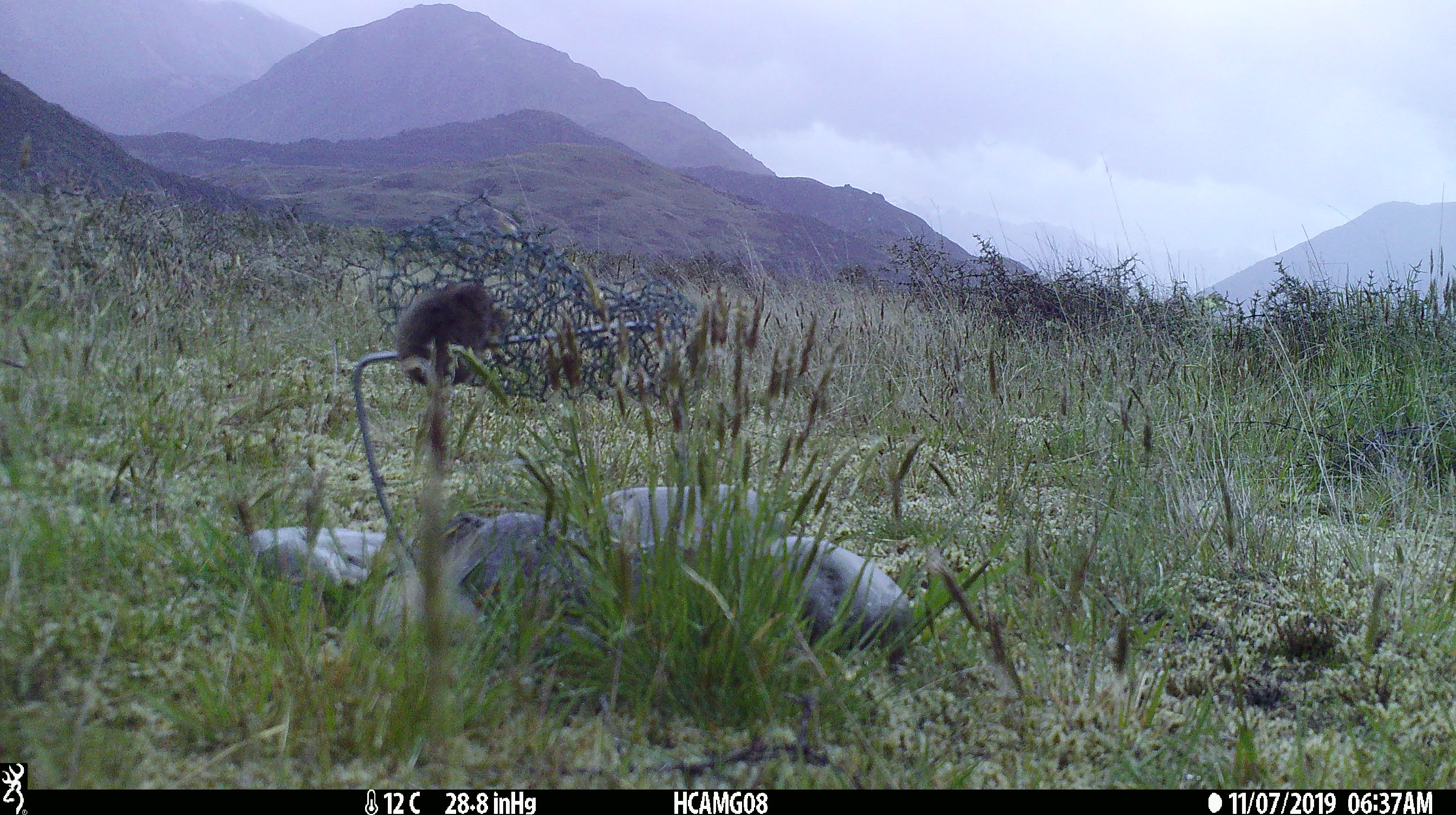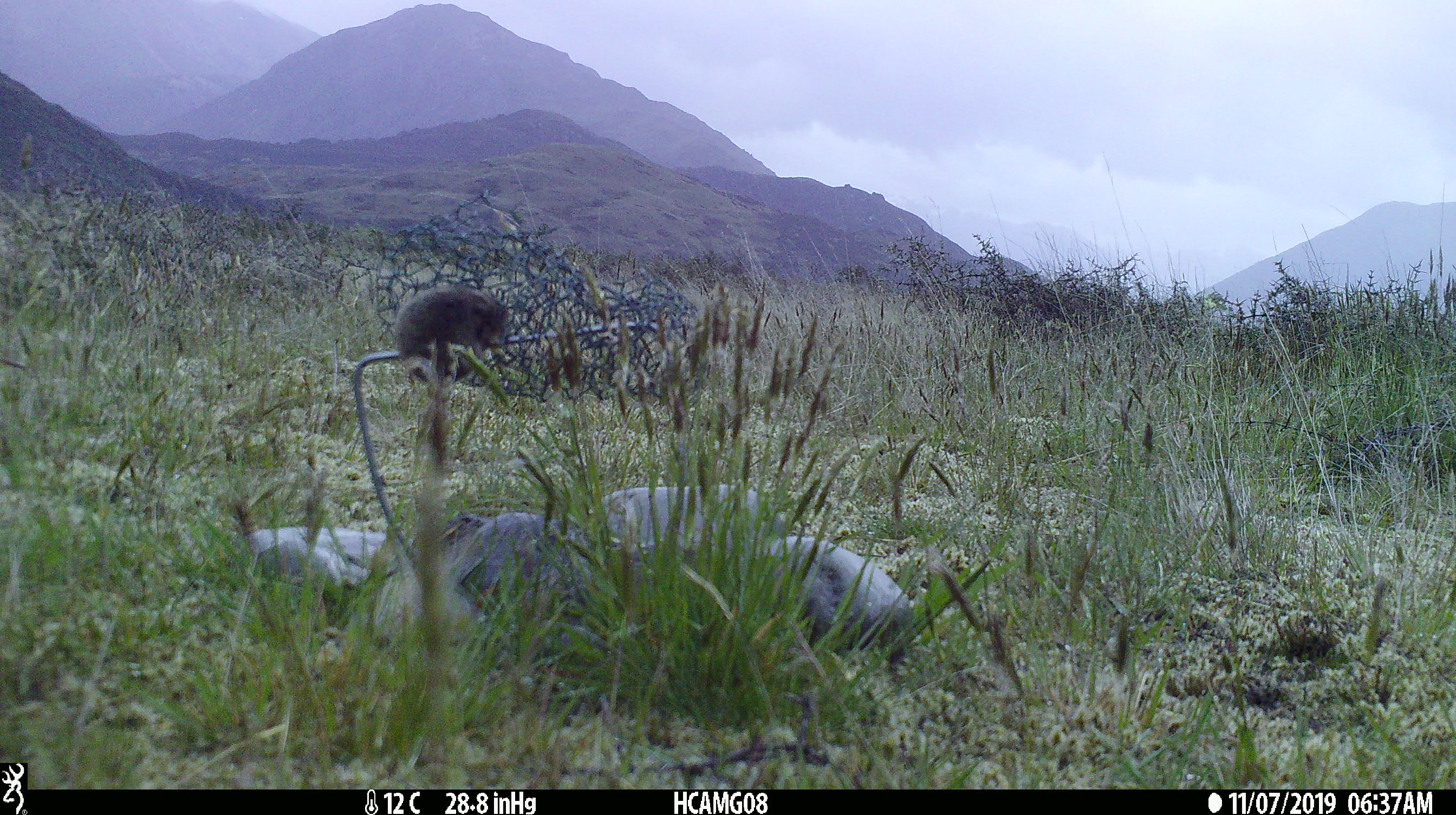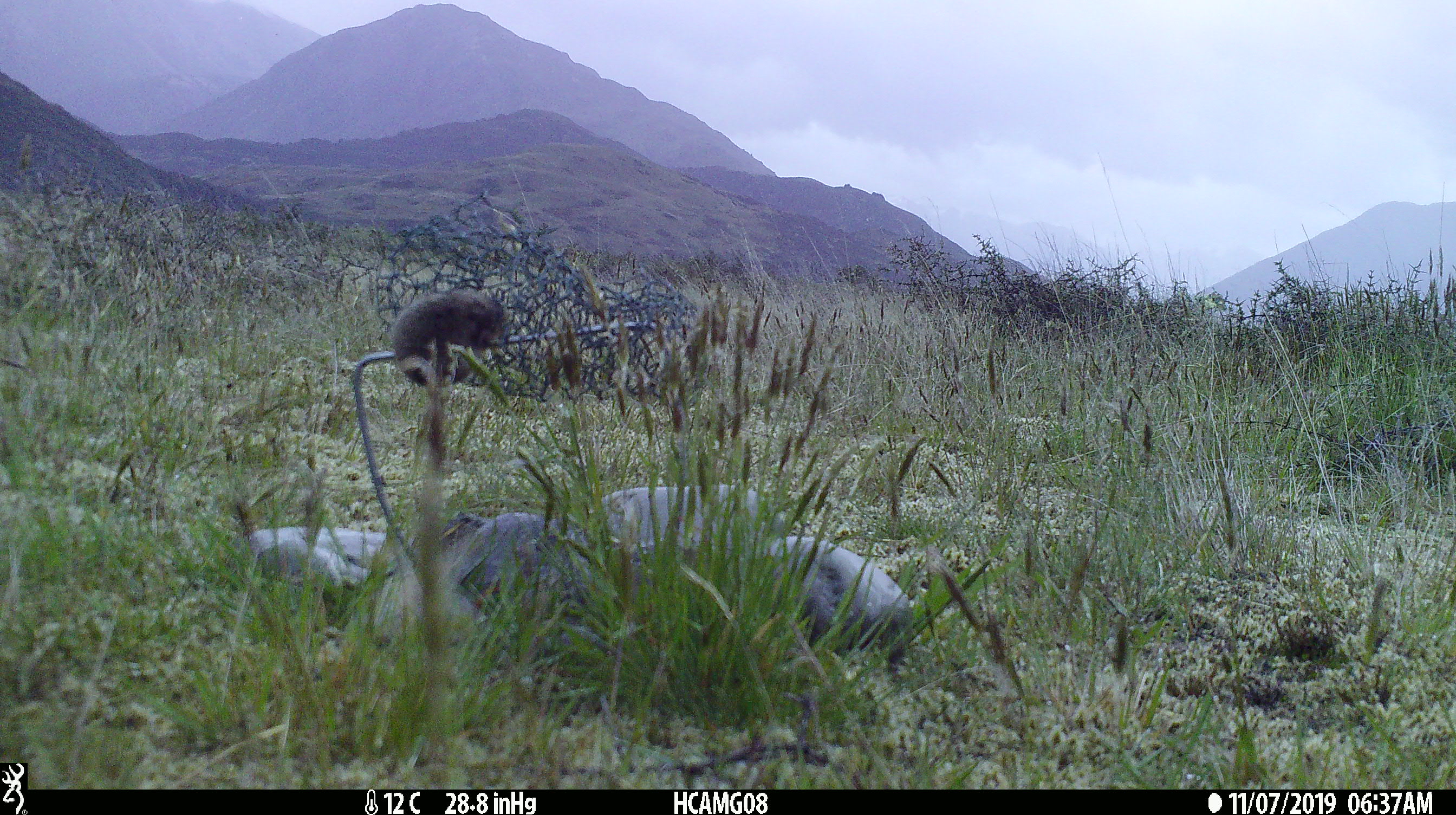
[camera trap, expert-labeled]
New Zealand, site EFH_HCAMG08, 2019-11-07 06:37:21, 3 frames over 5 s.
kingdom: Animalia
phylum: Chordata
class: Mammalia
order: Rodentia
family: Muridae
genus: Mus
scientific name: Mus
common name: mouse